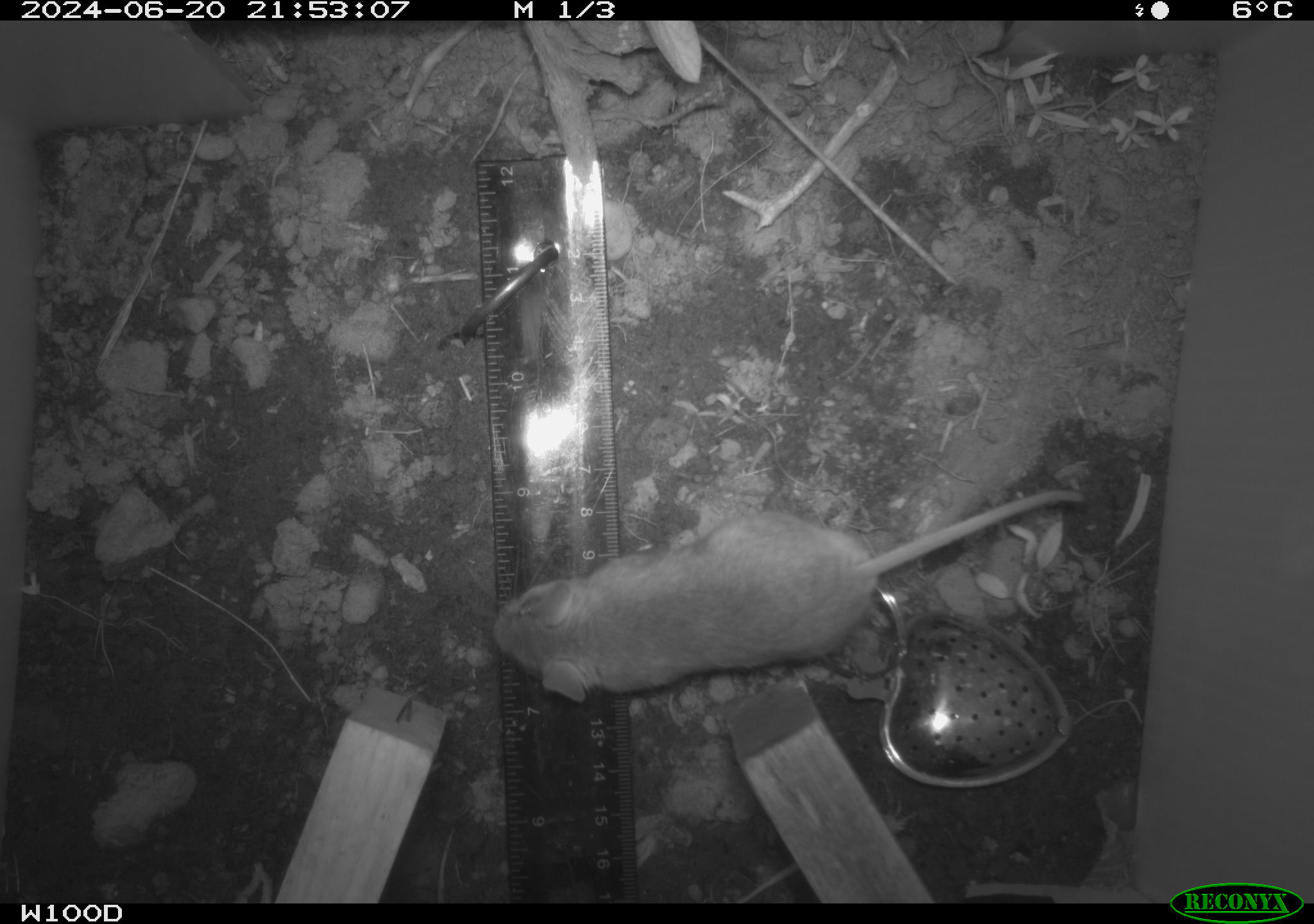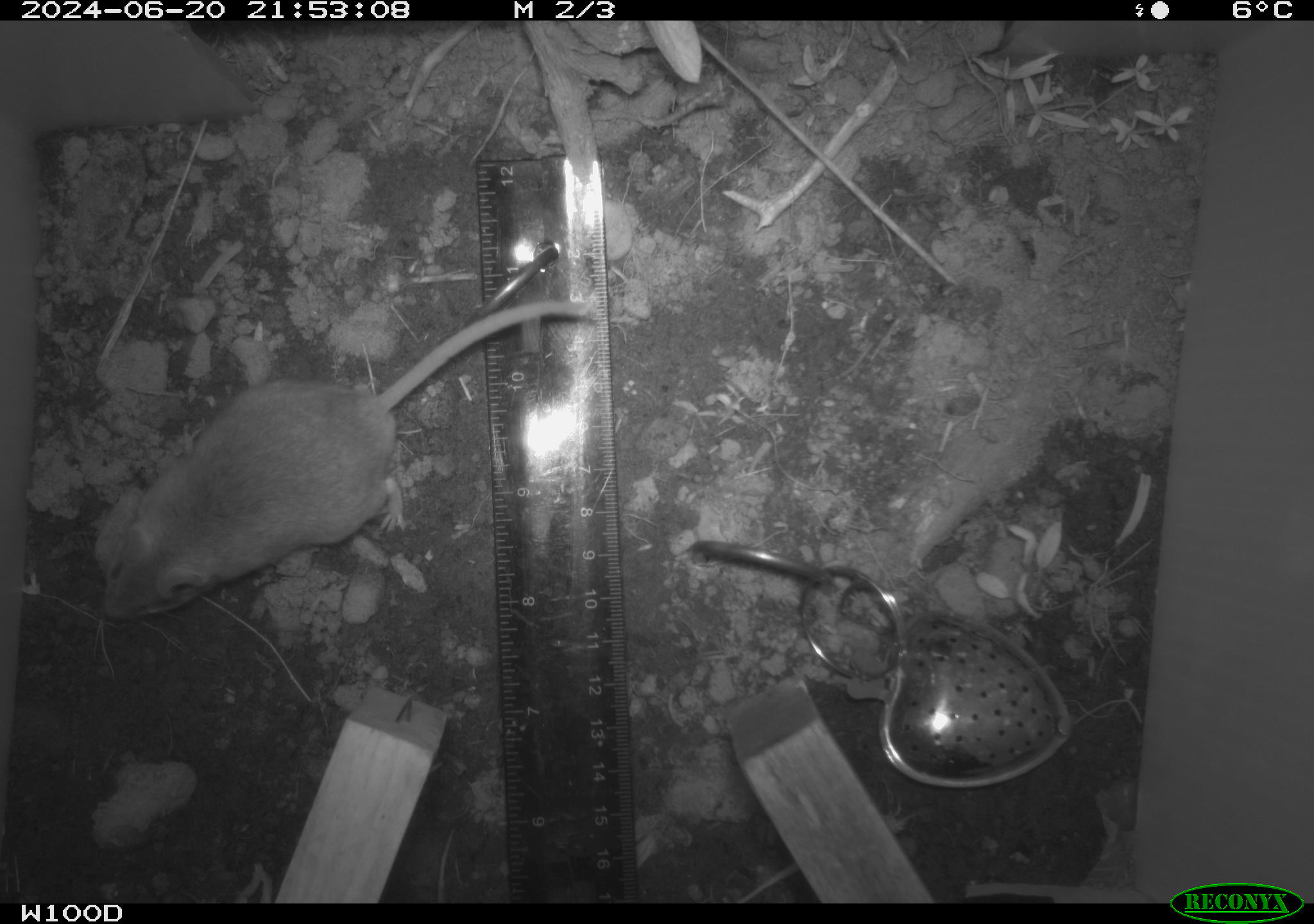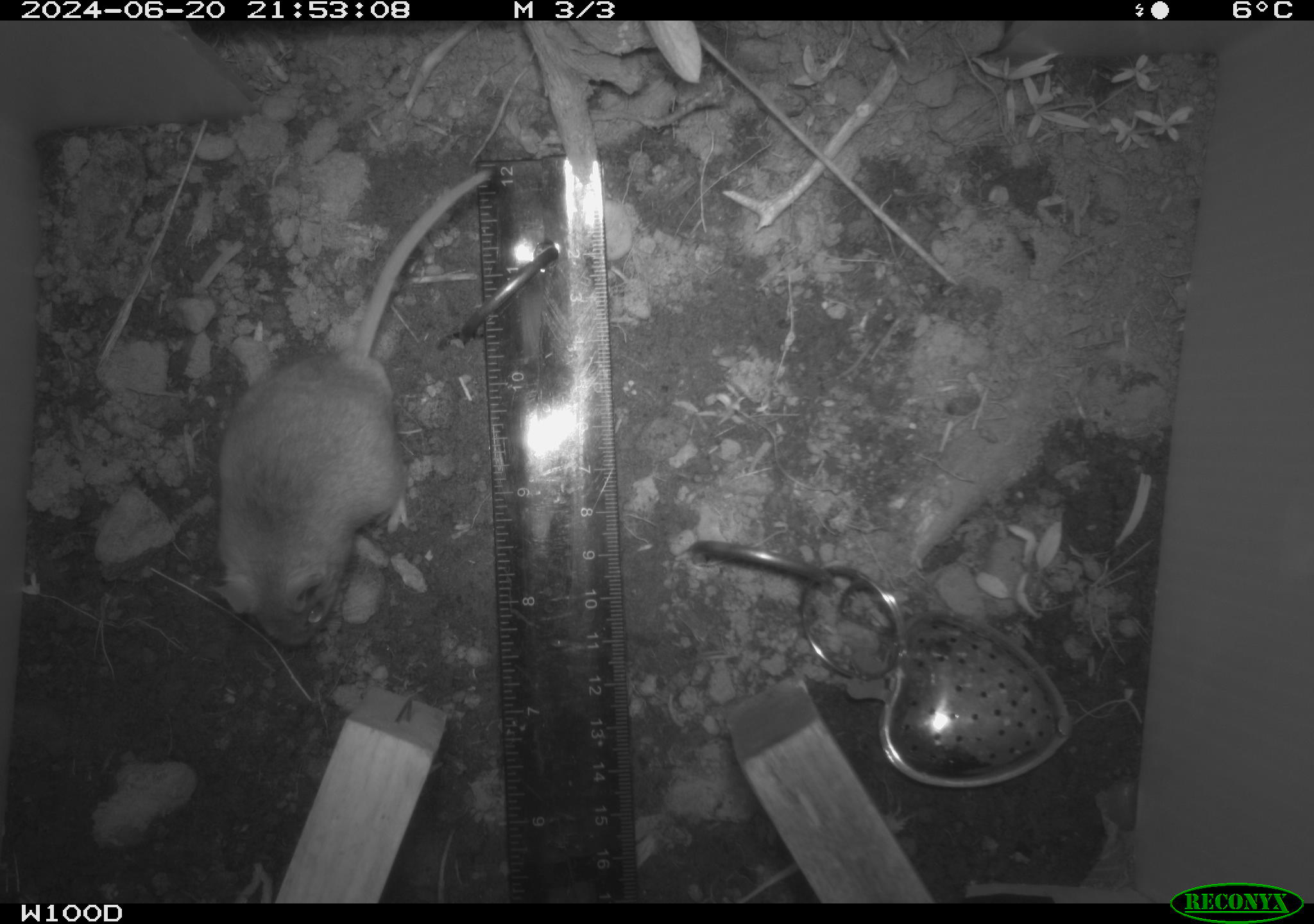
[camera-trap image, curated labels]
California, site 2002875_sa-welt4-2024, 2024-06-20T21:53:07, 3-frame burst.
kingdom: Animalia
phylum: Chordata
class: Mammalia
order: Rodentia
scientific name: Rodentia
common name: mouse species